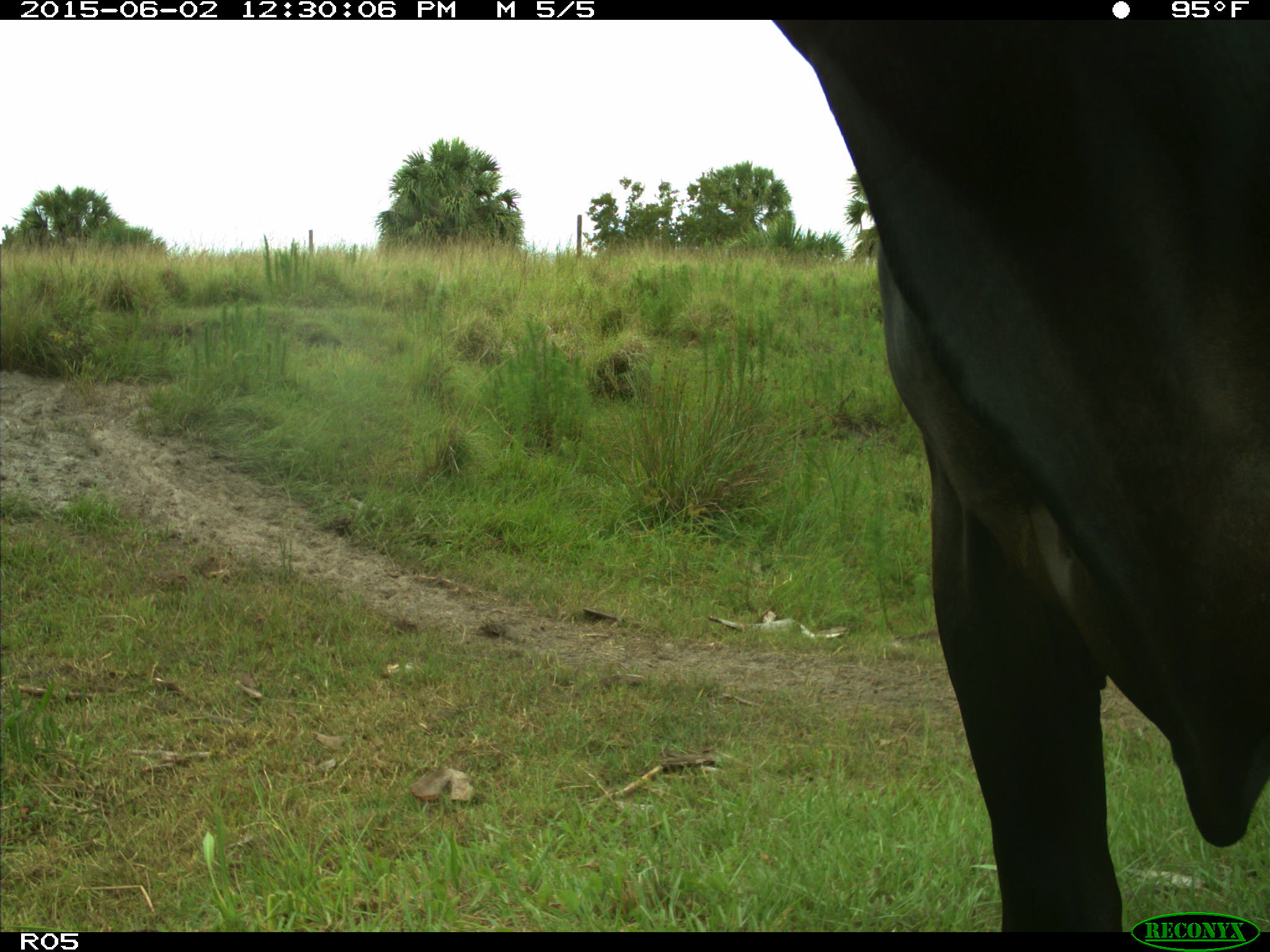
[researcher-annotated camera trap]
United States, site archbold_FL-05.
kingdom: Animalia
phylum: Chordata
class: Mammalia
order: Artiodactyla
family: Bovidae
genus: Bos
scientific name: Bos taurus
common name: domestic cow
Bos taurus (domestic cow).